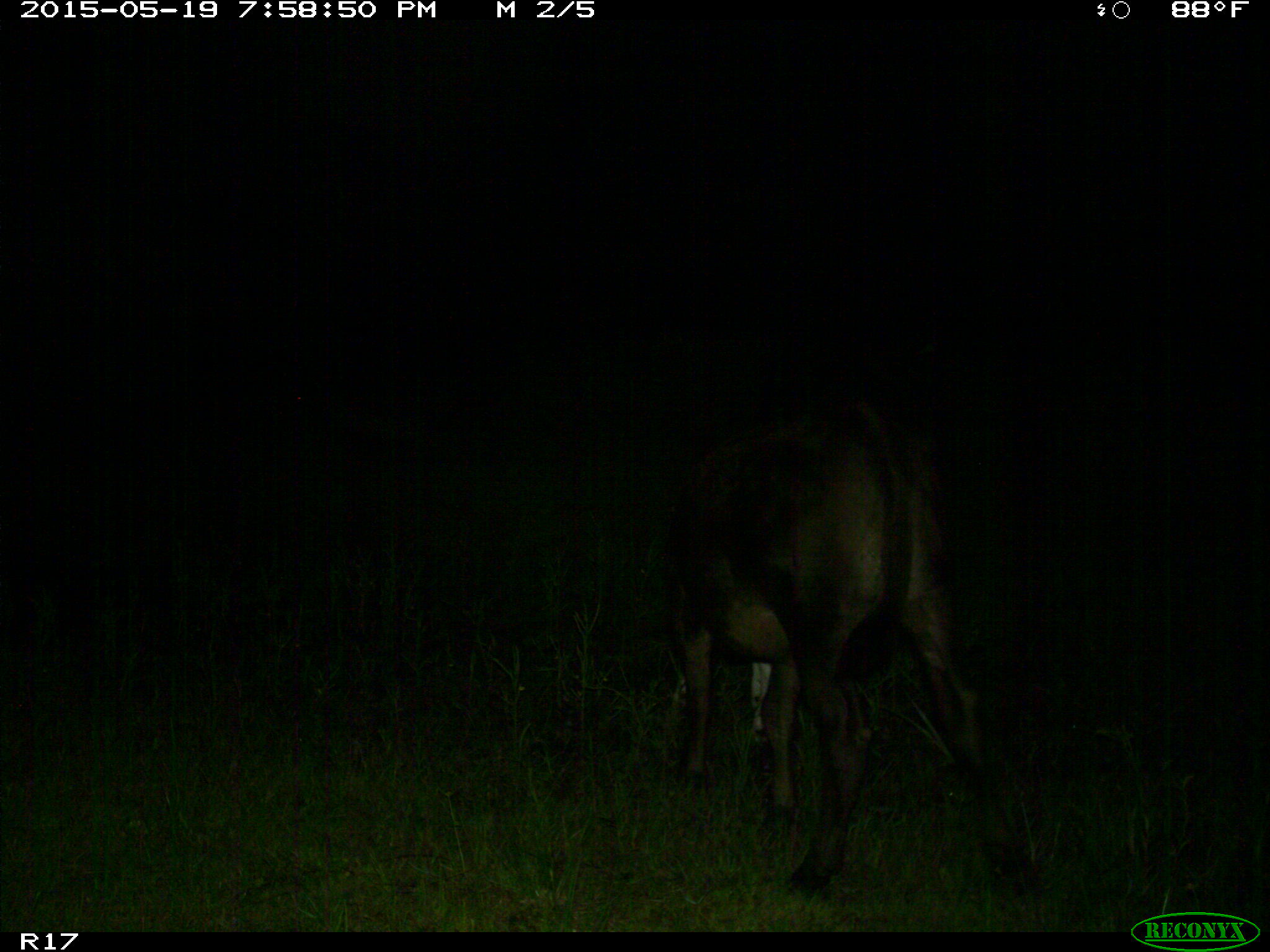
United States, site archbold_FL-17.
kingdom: Animalia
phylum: Chordata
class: Mammalia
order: Artiodactyla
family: Bovidae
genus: Bos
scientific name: Bos taurus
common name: domestic cow